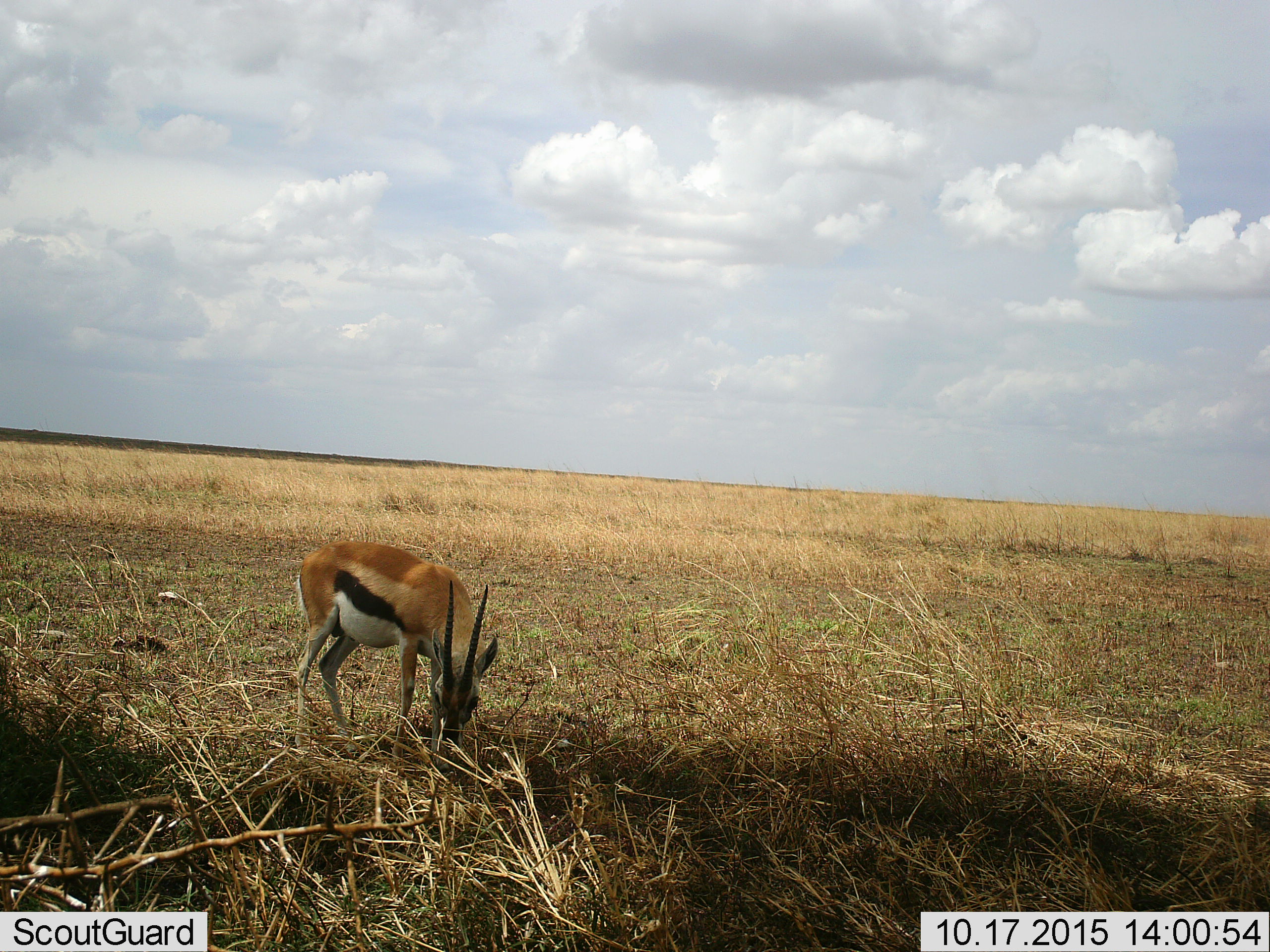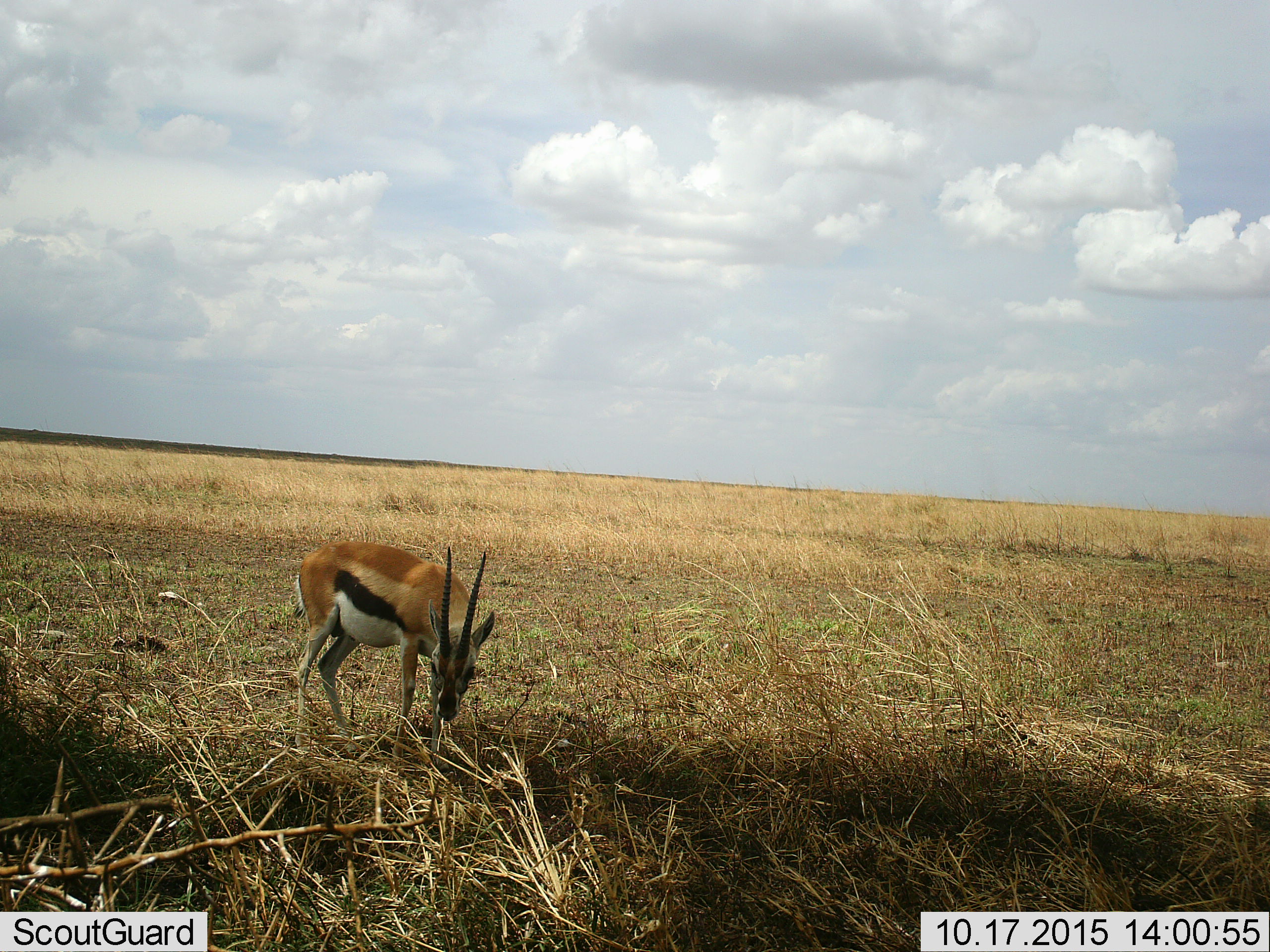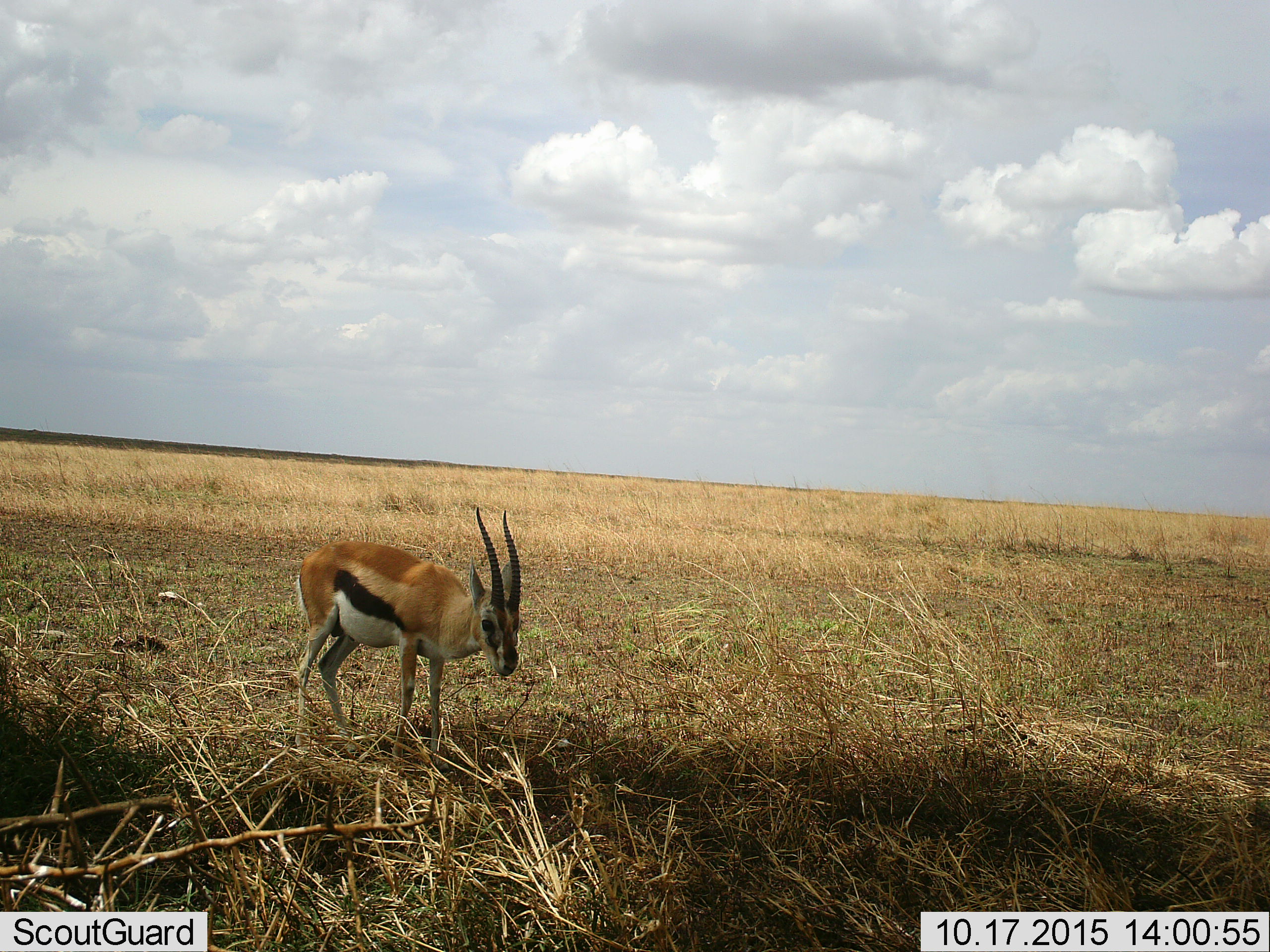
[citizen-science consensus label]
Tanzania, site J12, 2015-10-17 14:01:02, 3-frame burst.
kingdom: Animalia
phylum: Chordata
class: Mammalia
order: Artiodactyla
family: Bovidae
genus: Eudorcas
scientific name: Eudorcas thomsonii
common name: thomson's gazelle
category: gazellethomsons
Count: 1.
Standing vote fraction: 67%.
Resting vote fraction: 0%.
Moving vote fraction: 0%.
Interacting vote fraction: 0%.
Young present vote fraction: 0%.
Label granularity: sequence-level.